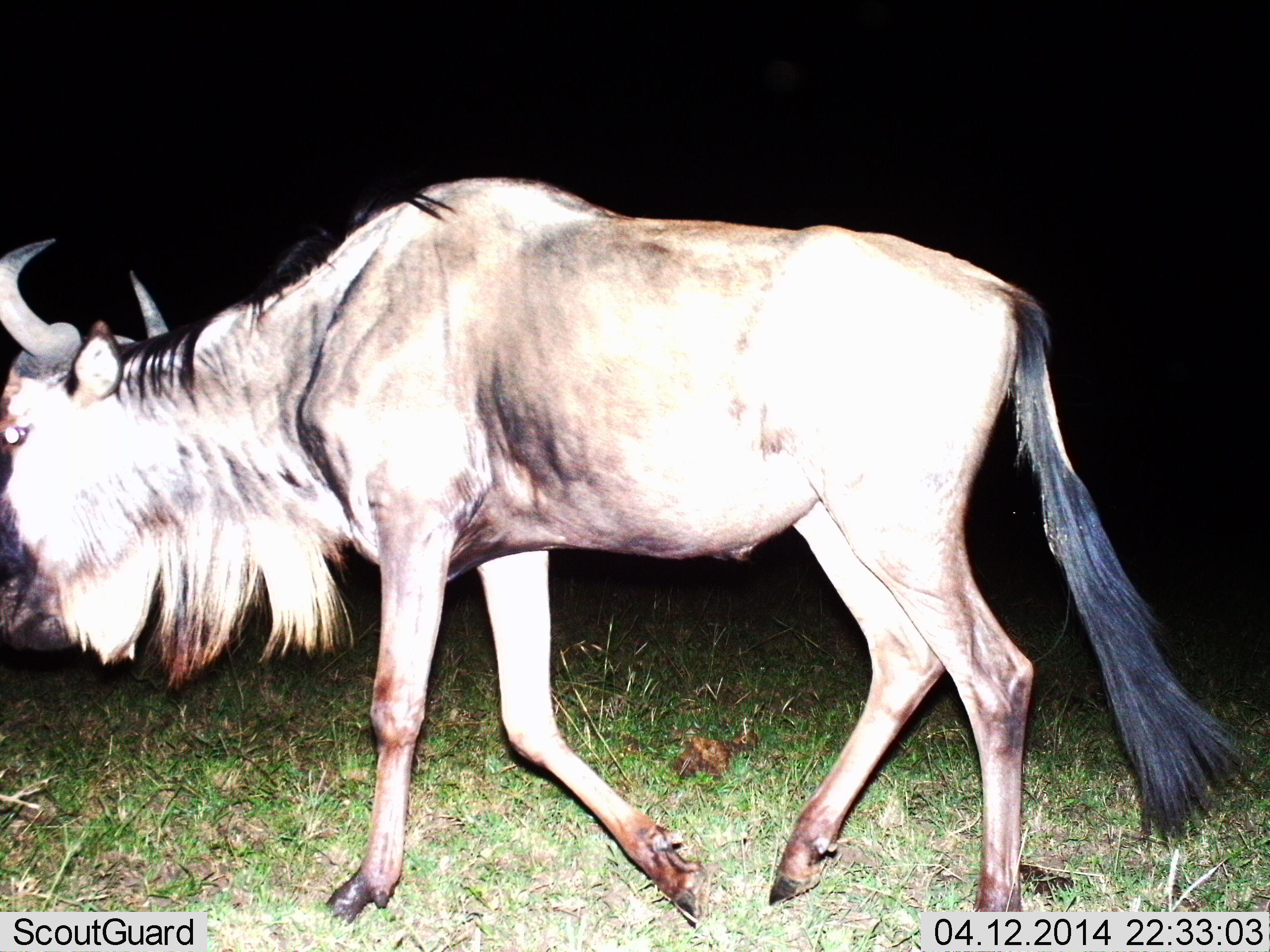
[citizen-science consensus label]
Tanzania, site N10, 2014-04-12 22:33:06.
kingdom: Animalia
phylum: Chordata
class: Mammalia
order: Artiodactyla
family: Bovidae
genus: Connochaetes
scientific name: Connochaetes taurinus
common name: blue wildebeest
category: wildebeest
Wildebeest (blue wildebeest) (Connochaetes taurinus), count 1. Behavior (volunteer vote fractions): standing 10%, resting 0%, moving 90%, interacting 0%. Young present (vote fraction): 0%. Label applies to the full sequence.